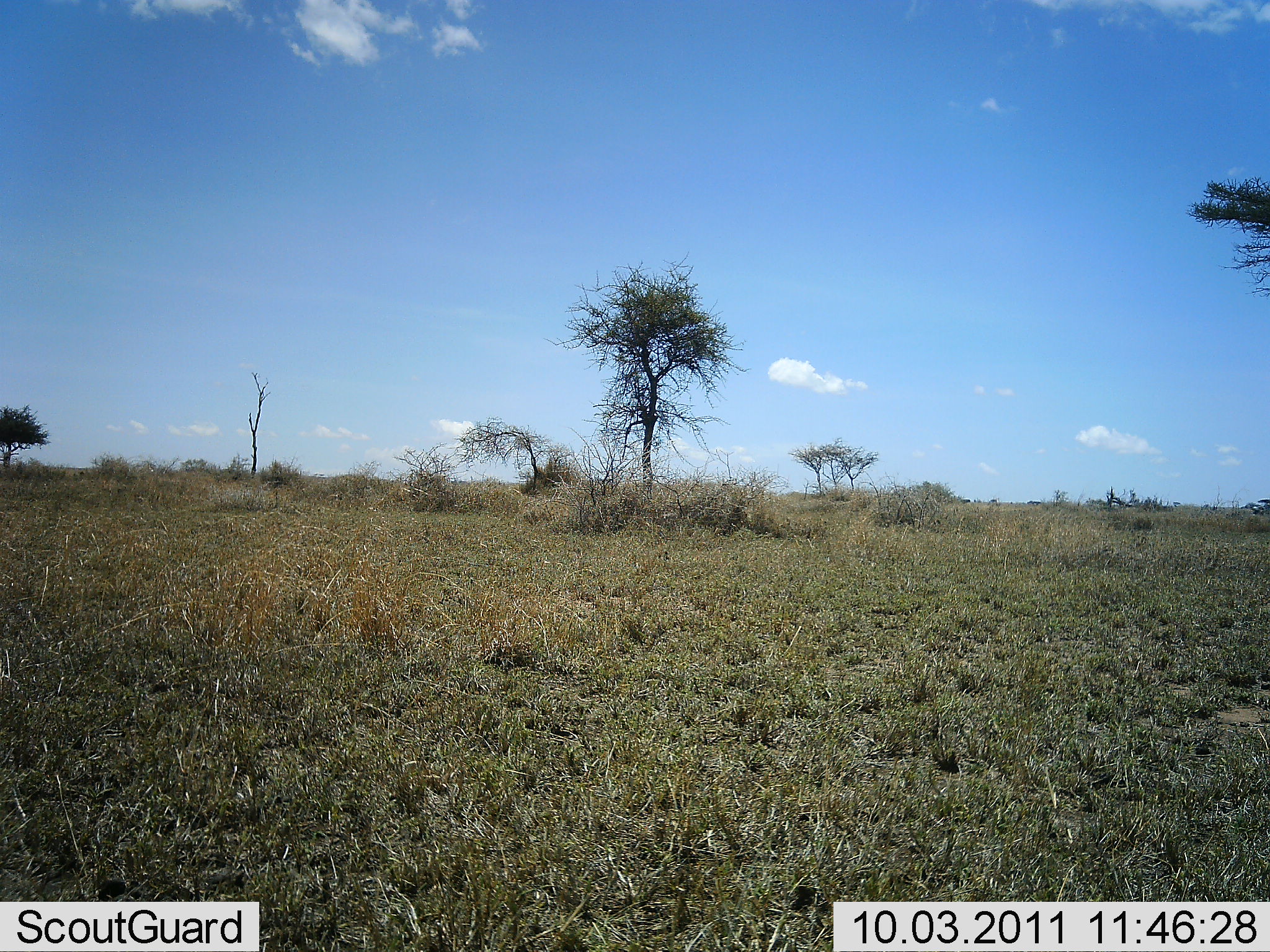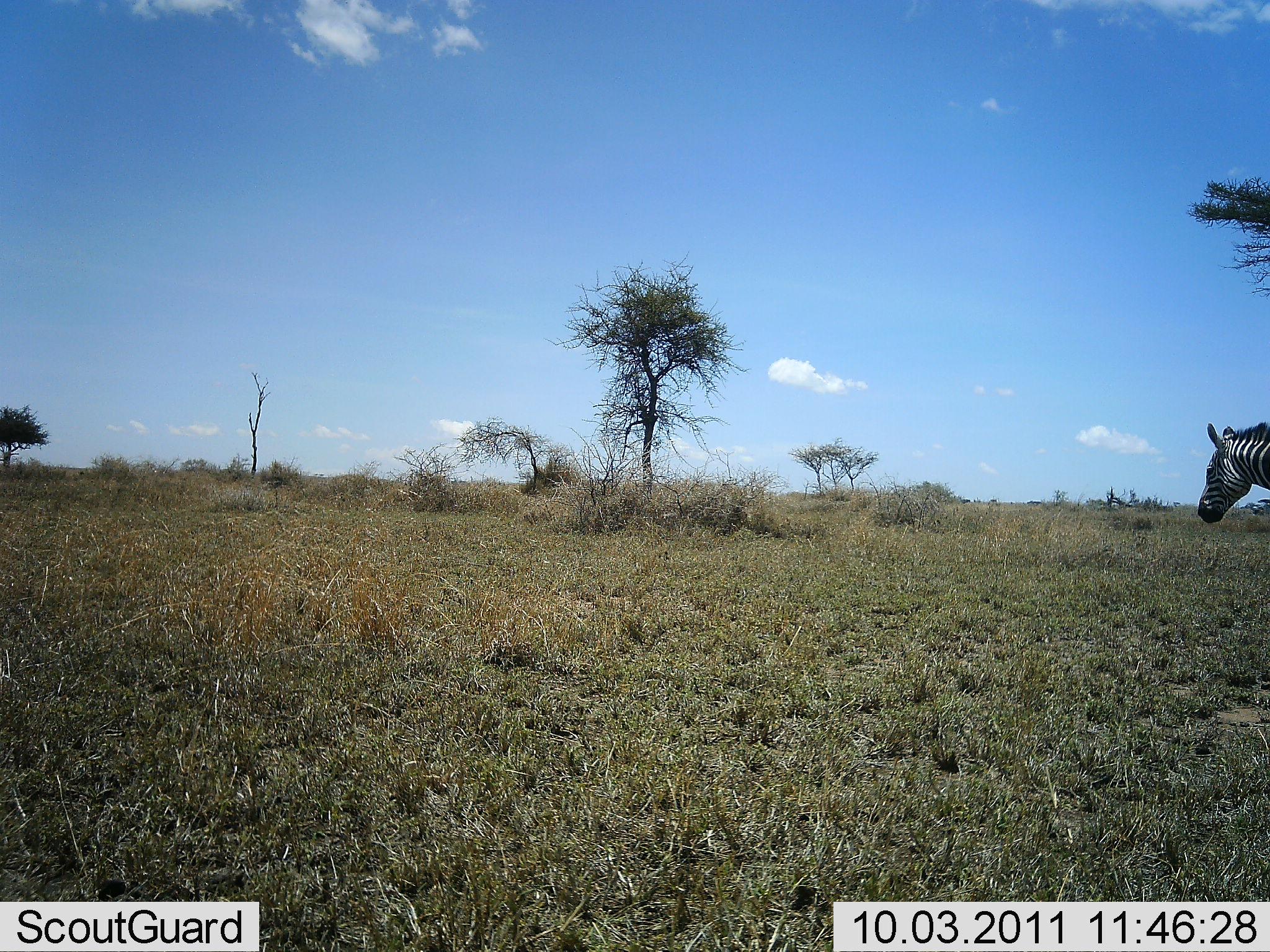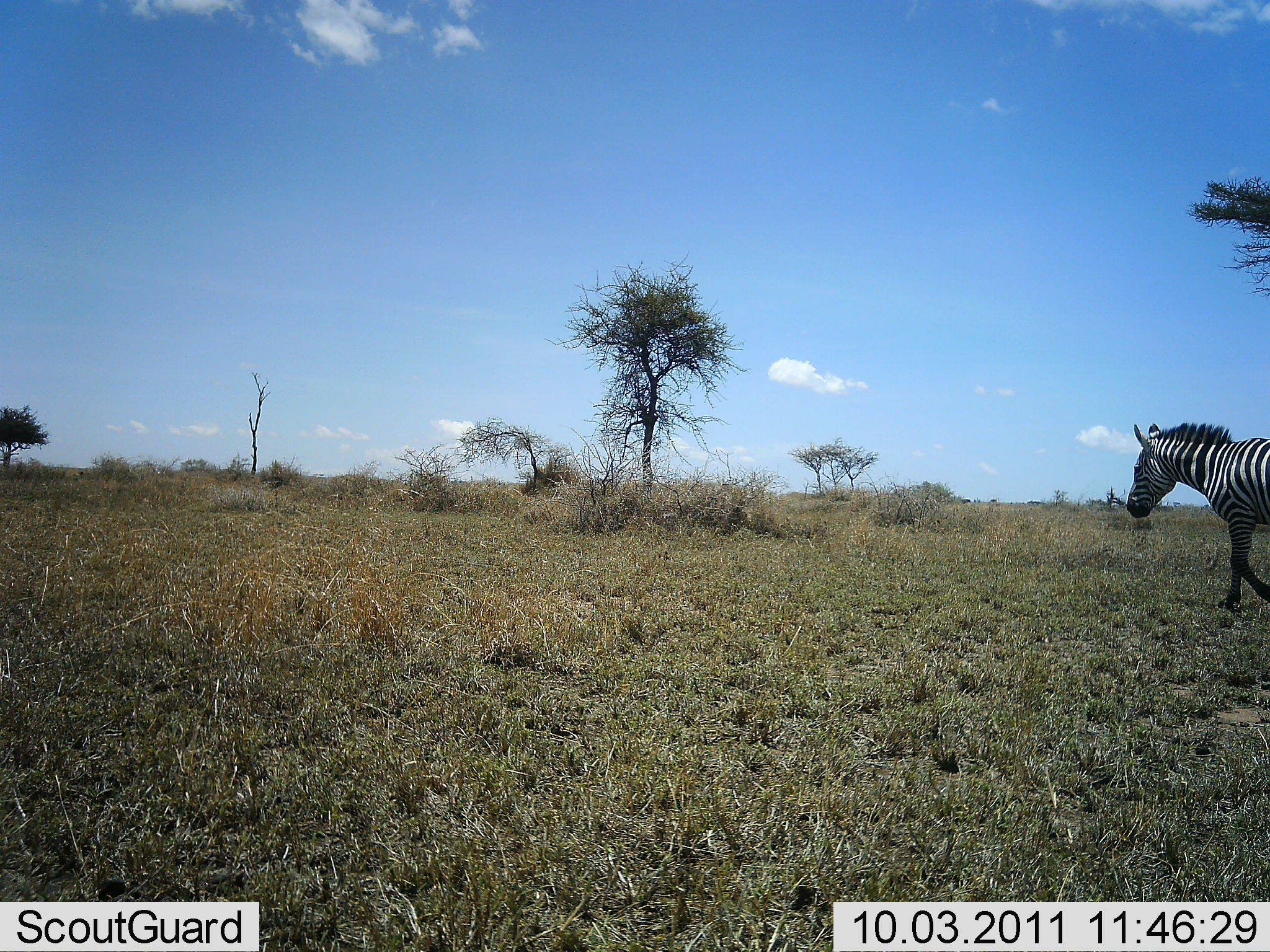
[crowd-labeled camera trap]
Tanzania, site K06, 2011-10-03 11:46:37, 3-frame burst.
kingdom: Animalia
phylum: Chordata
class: Mammalia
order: Perissodactyla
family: Equidae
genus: Equus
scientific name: Equus quagga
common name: plains zebra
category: zebra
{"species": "zebra (plains zebra) (Equus quagga)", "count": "1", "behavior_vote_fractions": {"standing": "0%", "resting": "0%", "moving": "100%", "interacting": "0%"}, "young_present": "0%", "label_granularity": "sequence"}